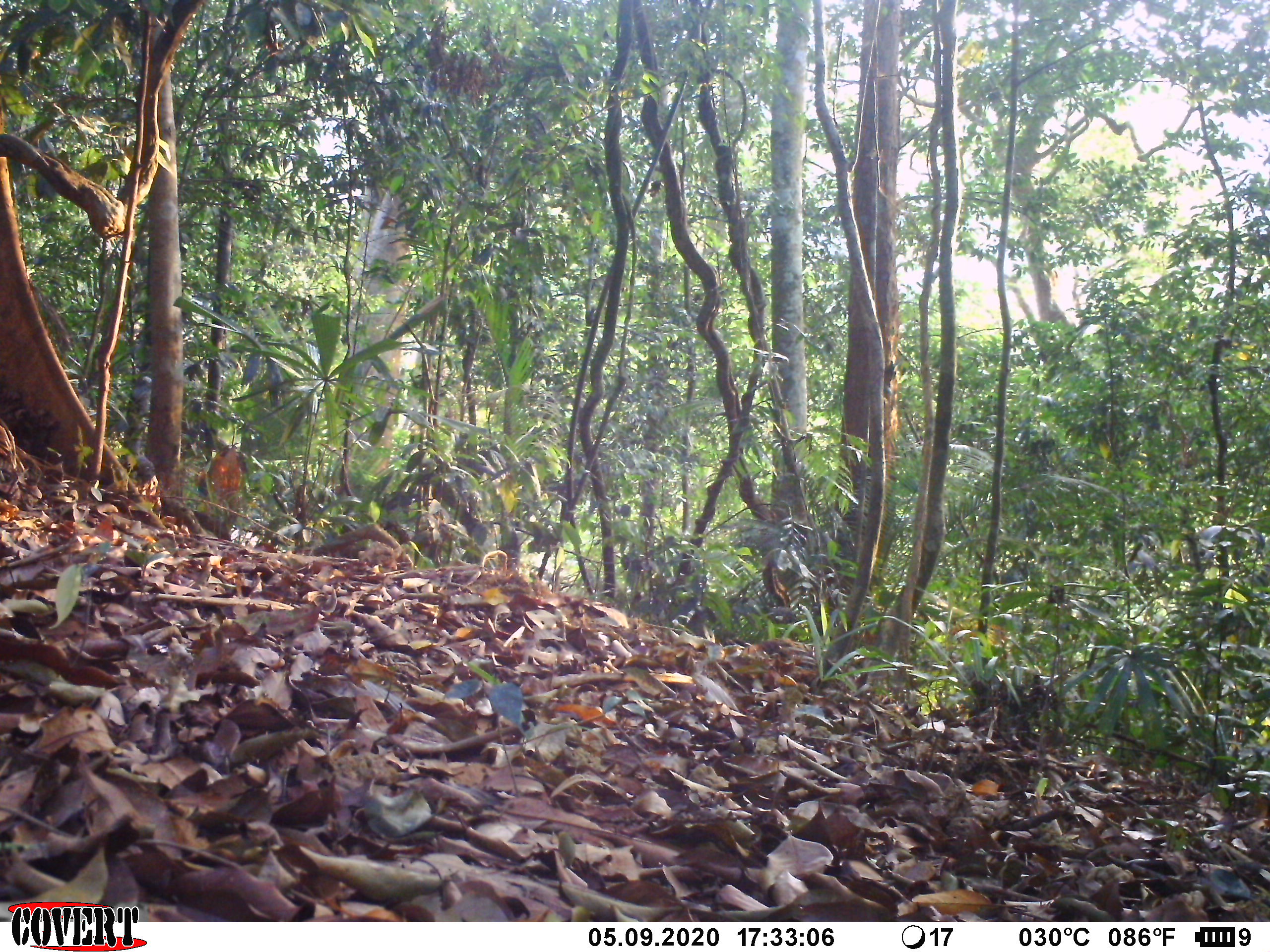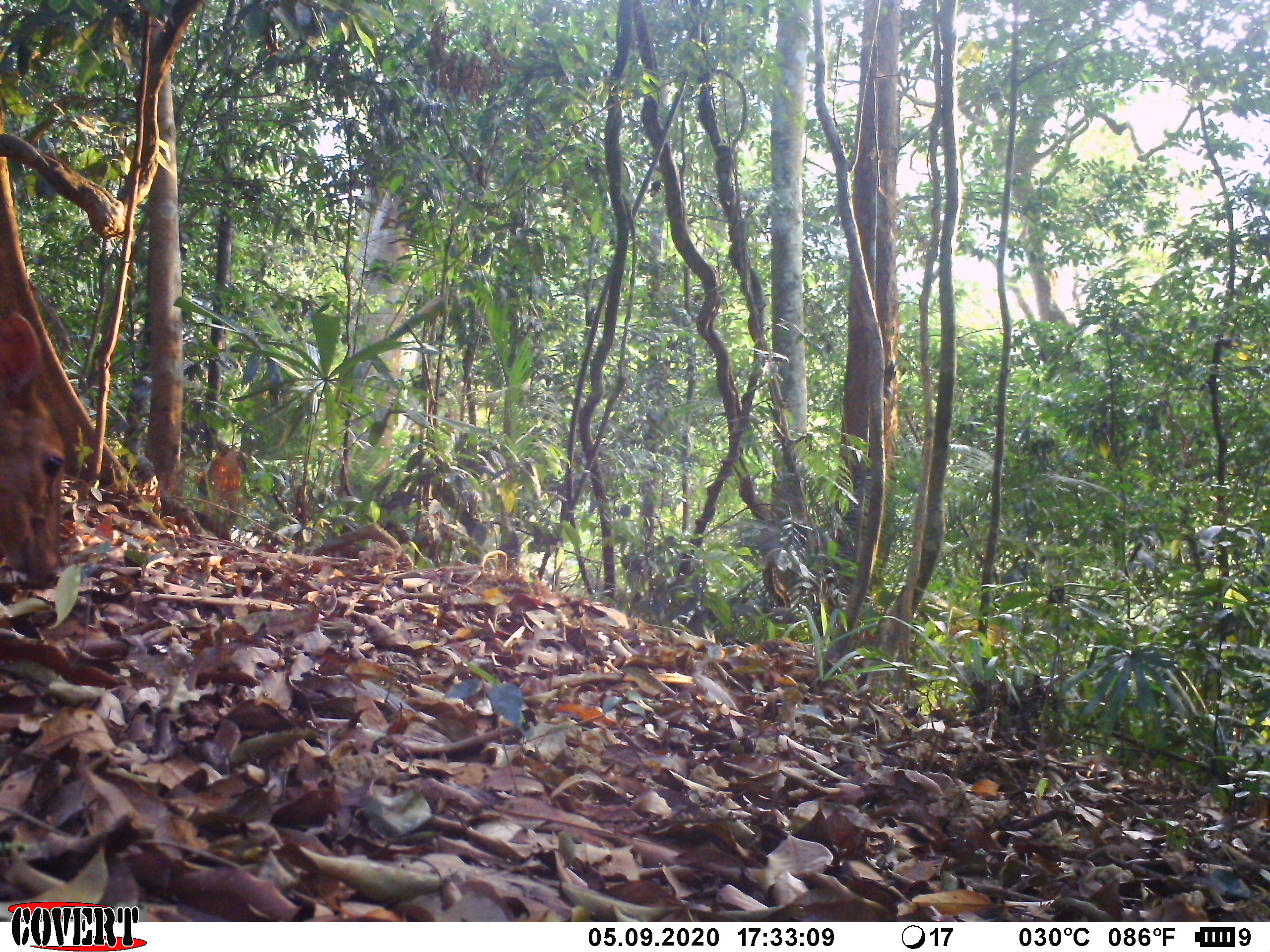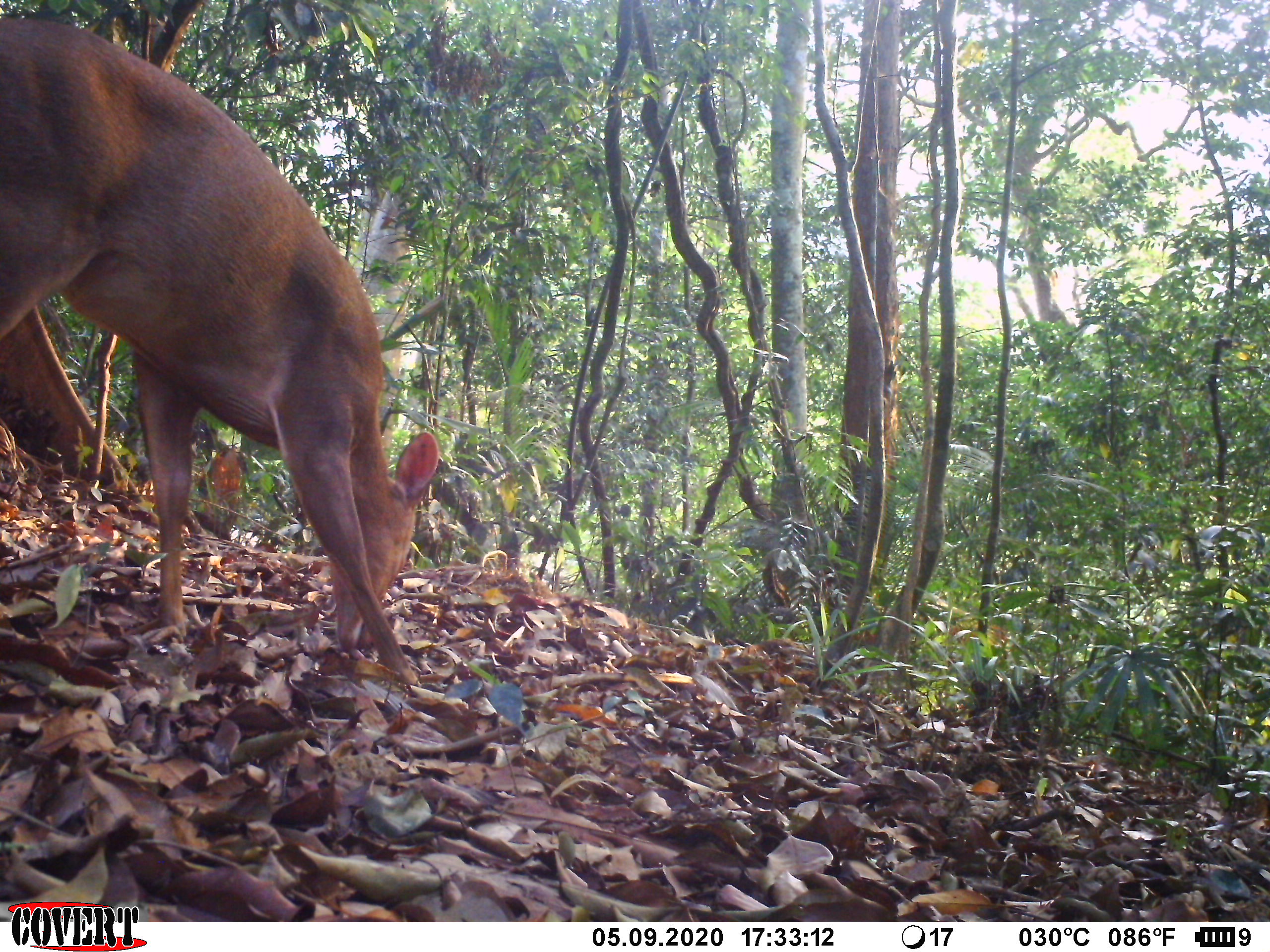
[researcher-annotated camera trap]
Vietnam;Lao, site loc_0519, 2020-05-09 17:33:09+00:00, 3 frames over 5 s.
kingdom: Animalia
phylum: Chordata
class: Mammalia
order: Artiodactyla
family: Cervidae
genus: Muntiacus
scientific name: Muntiacus vuquangensis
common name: large-antlered muntjac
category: large antlered muntjac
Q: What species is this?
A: Large antlered muntjac (large-antlered muntjac) (Muntiacus vuquangensis).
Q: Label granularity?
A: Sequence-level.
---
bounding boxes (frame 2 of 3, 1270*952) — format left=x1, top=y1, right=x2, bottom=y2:
large antlered muntjac: left=0, top=312, right=66, bottom=591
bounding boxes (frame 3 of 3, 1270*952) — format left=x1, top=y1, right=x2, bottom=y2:
large antlered muntjac: left=0, top=13, right=440, bottom=685